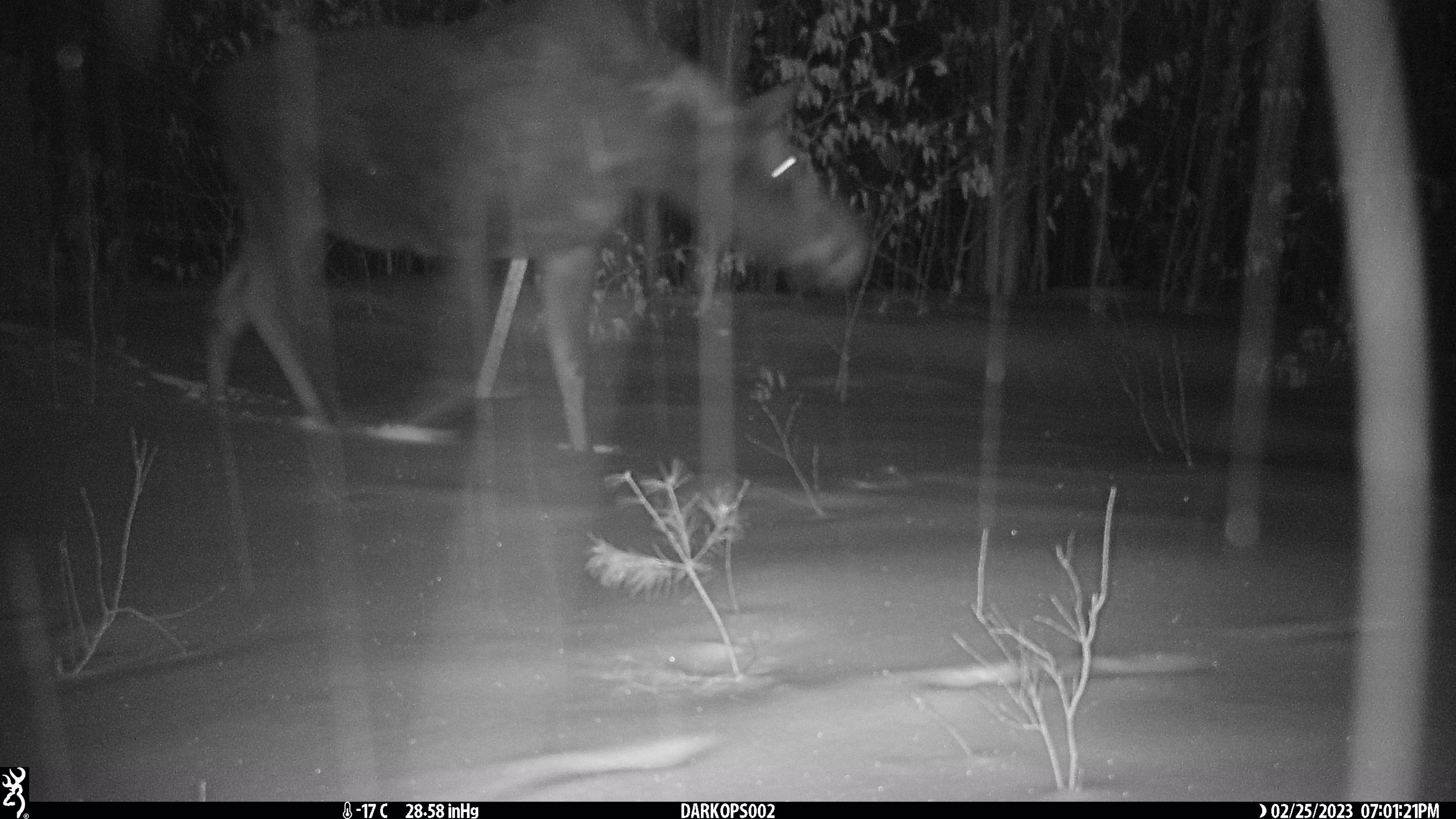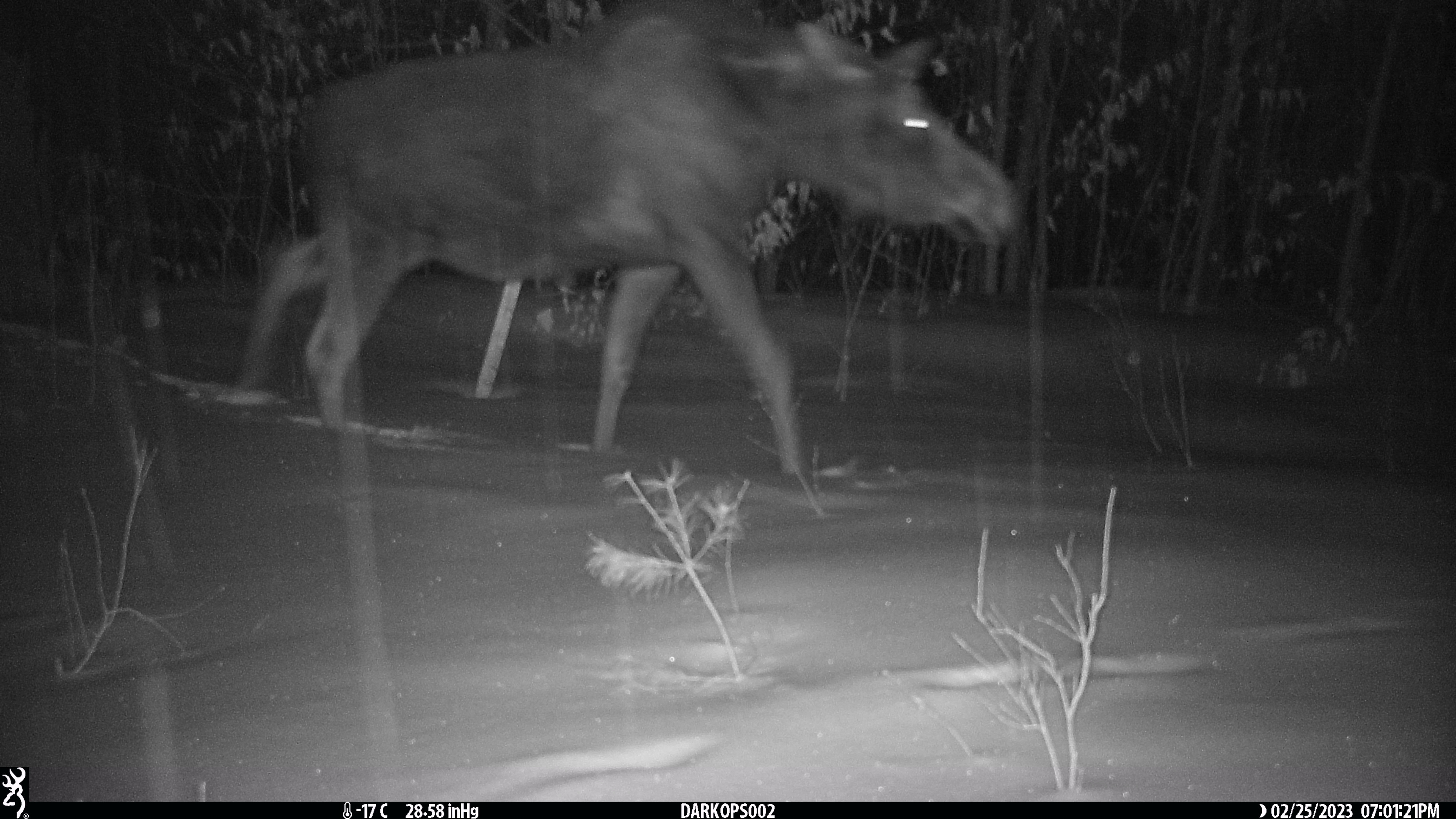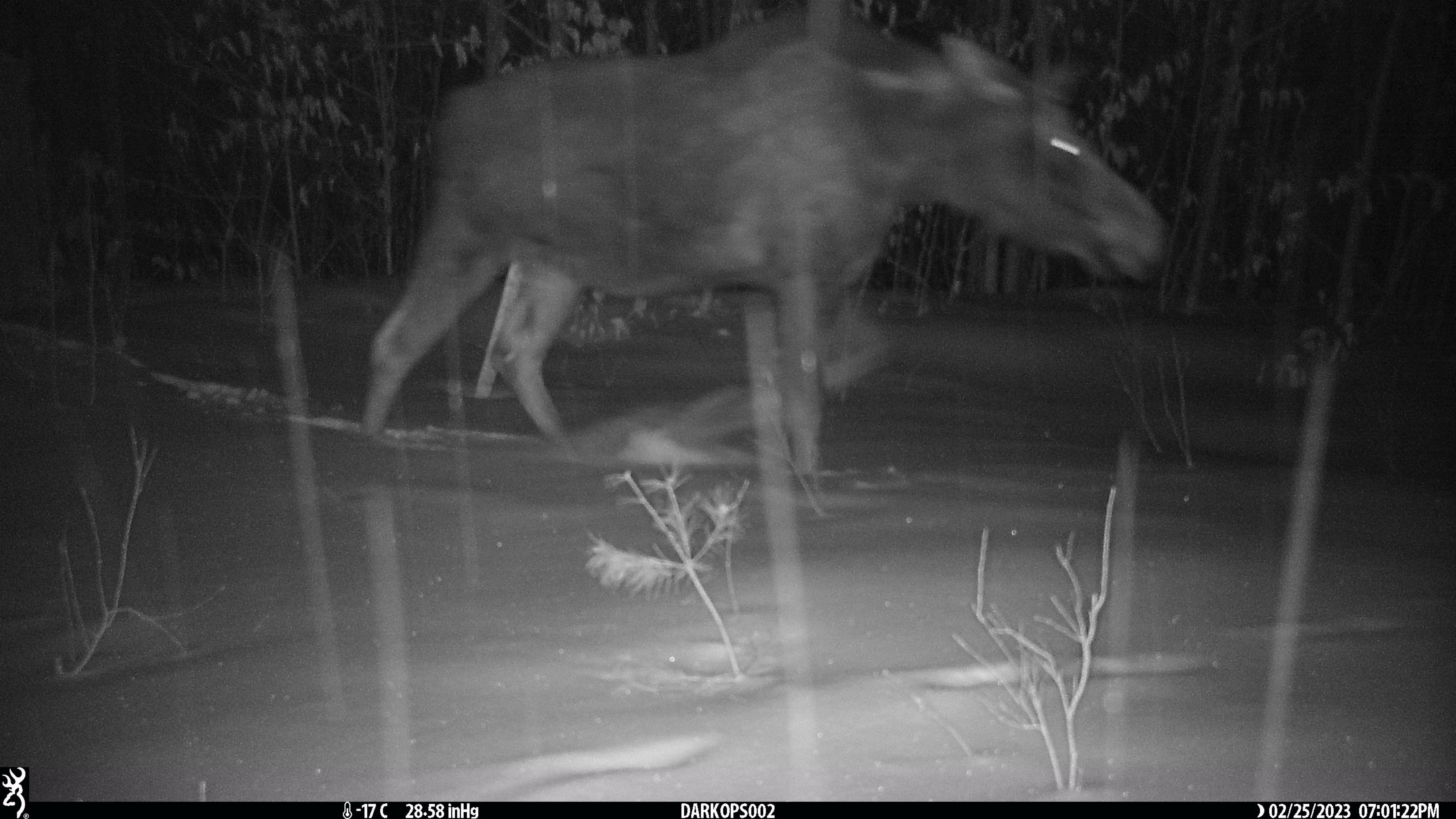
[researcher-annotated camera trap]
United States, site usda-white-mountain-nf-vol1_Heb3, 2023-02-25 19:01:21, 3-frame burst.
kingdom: Animalia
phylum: Chordata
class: Mammalia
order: Artiodactyla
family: Cervidae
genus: Alces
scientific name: Alces alces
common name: moose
Moose (Alces alces).